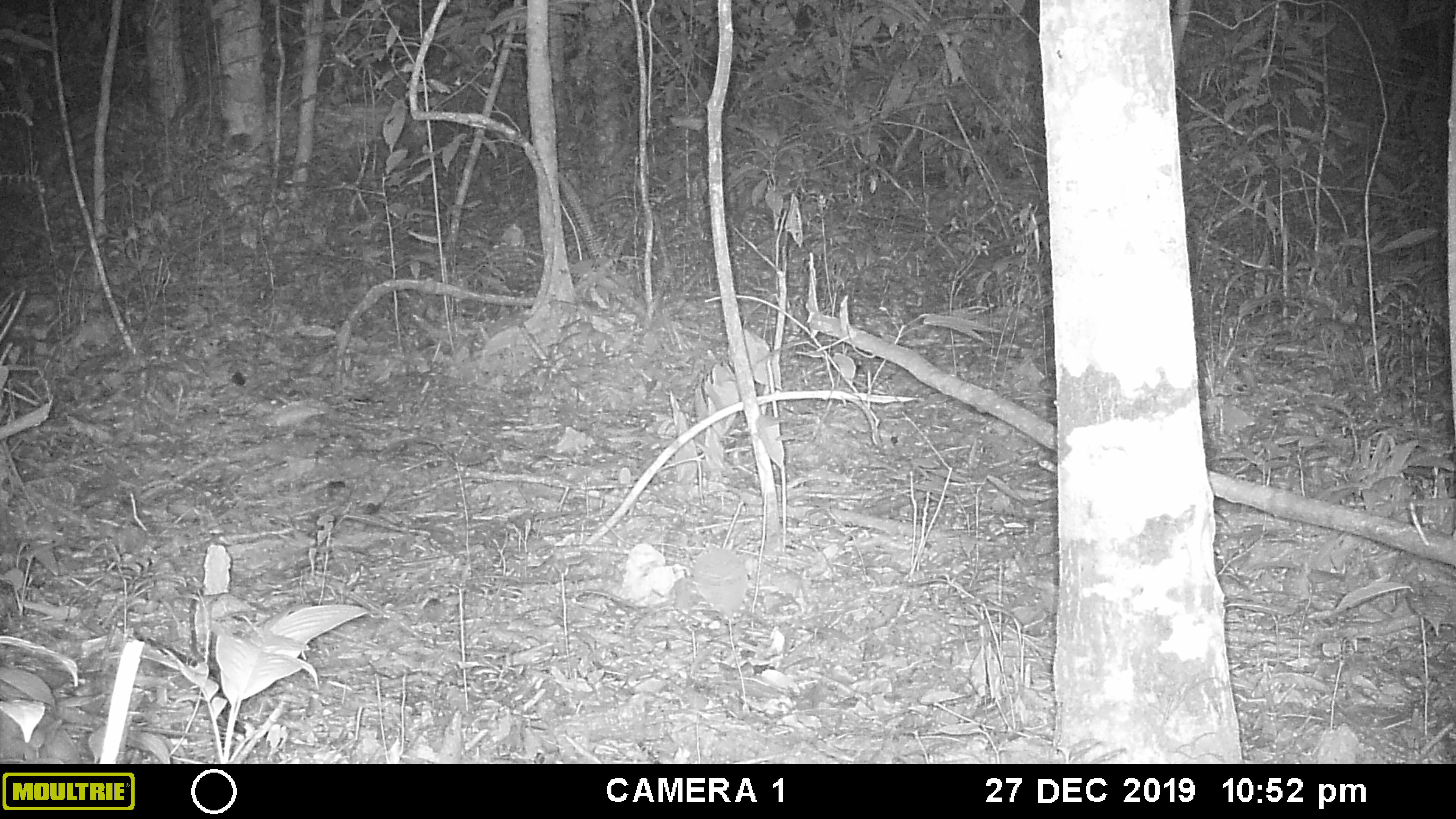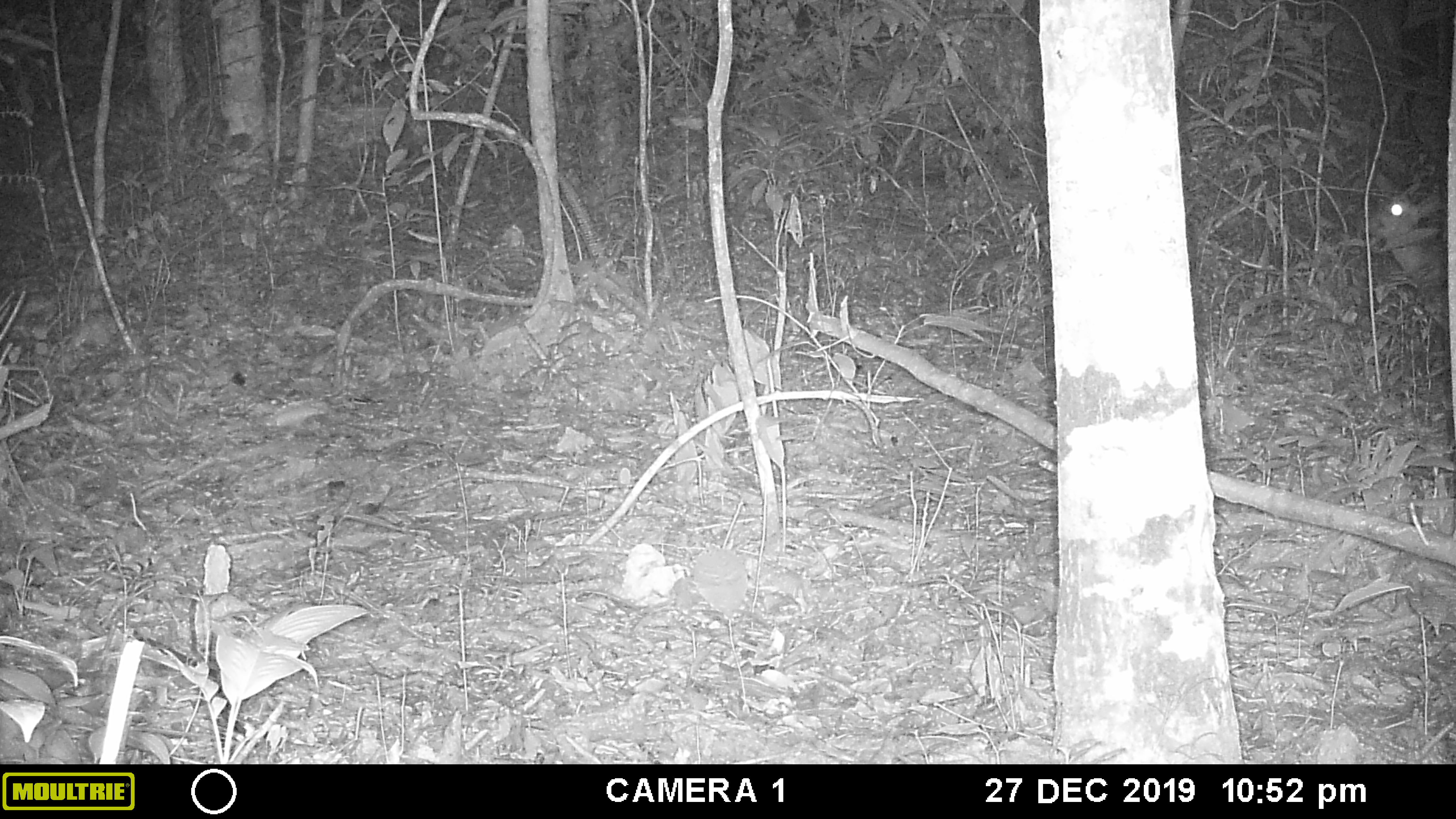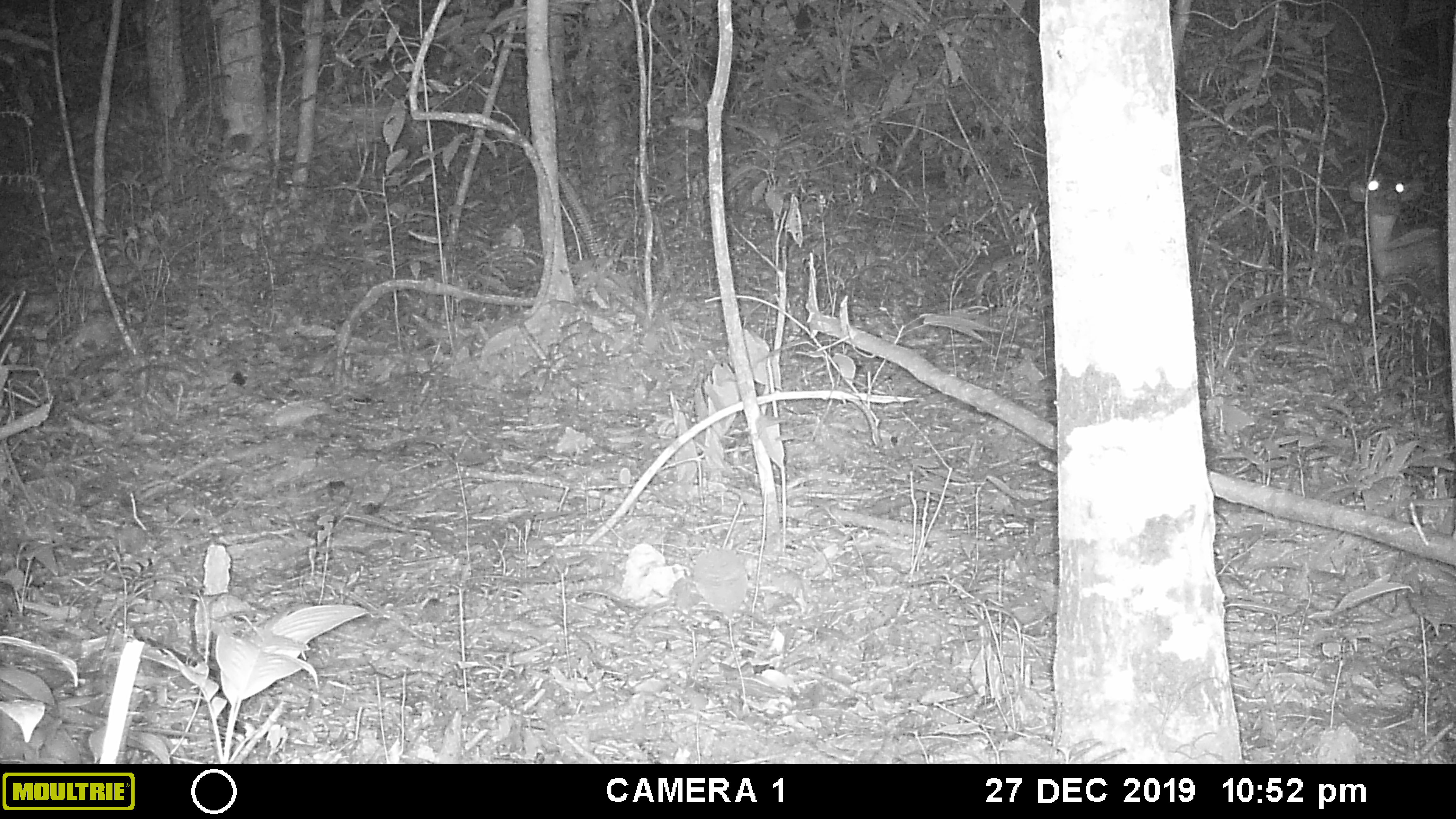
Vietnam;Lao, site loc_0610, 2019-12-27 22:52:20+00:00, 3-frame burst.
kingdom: Animalia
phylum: Chordata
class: Mammalia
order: Artiodactyla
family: Cervidae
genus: Muntiacus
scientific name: Muntiacus rooseveltorum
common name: roosevelt's muntjac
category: roosevelts muntjac group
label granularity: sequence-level